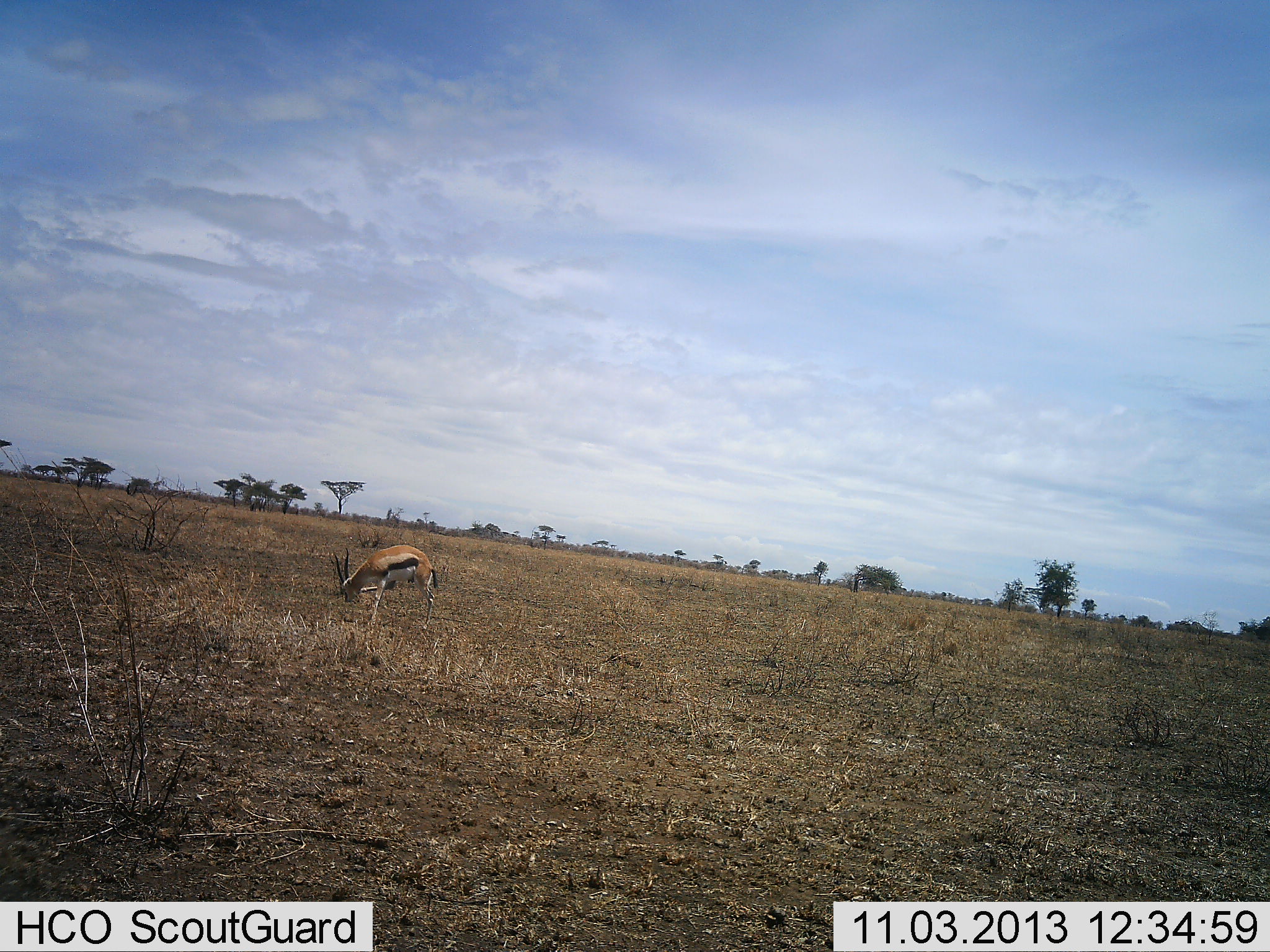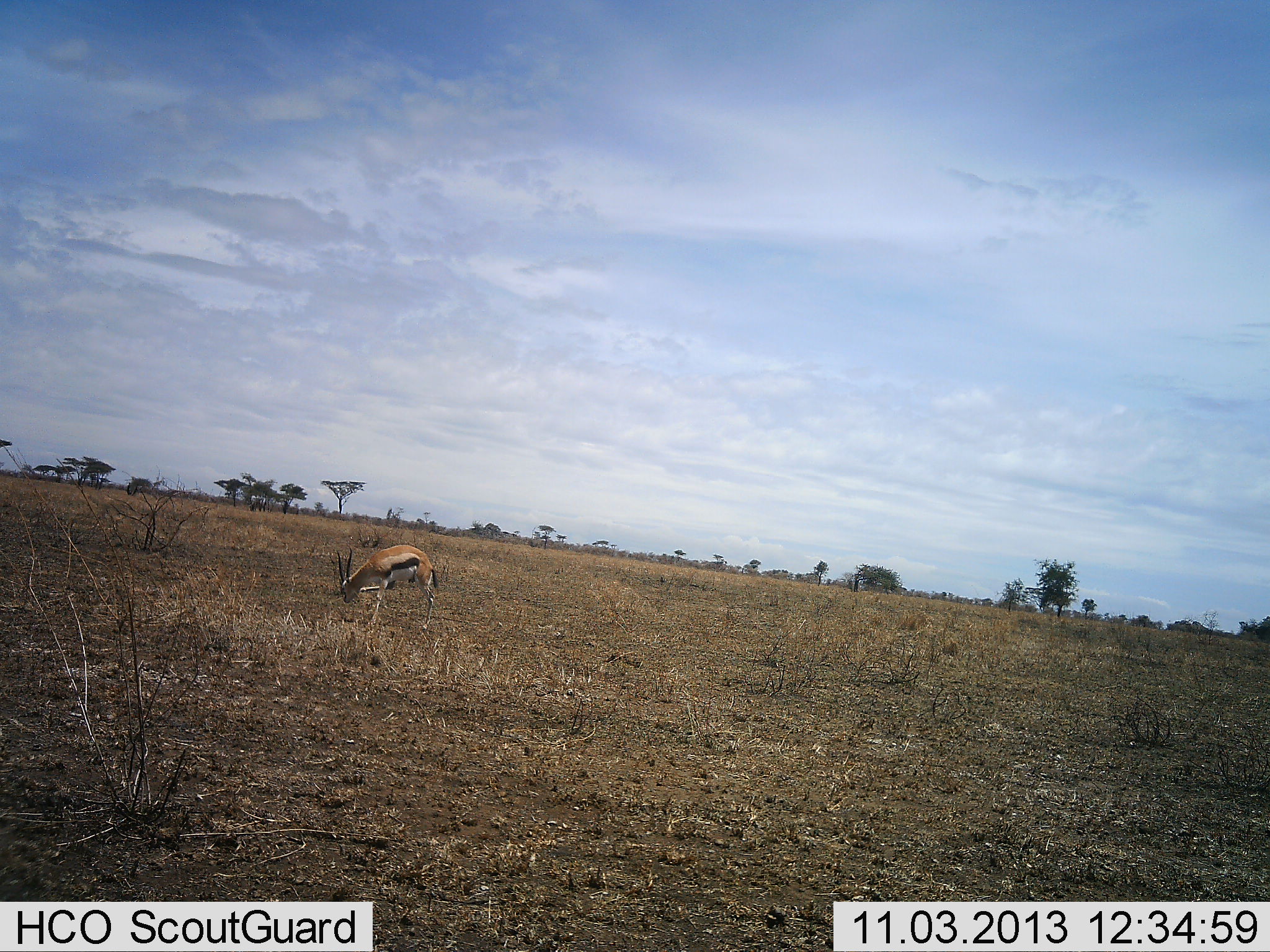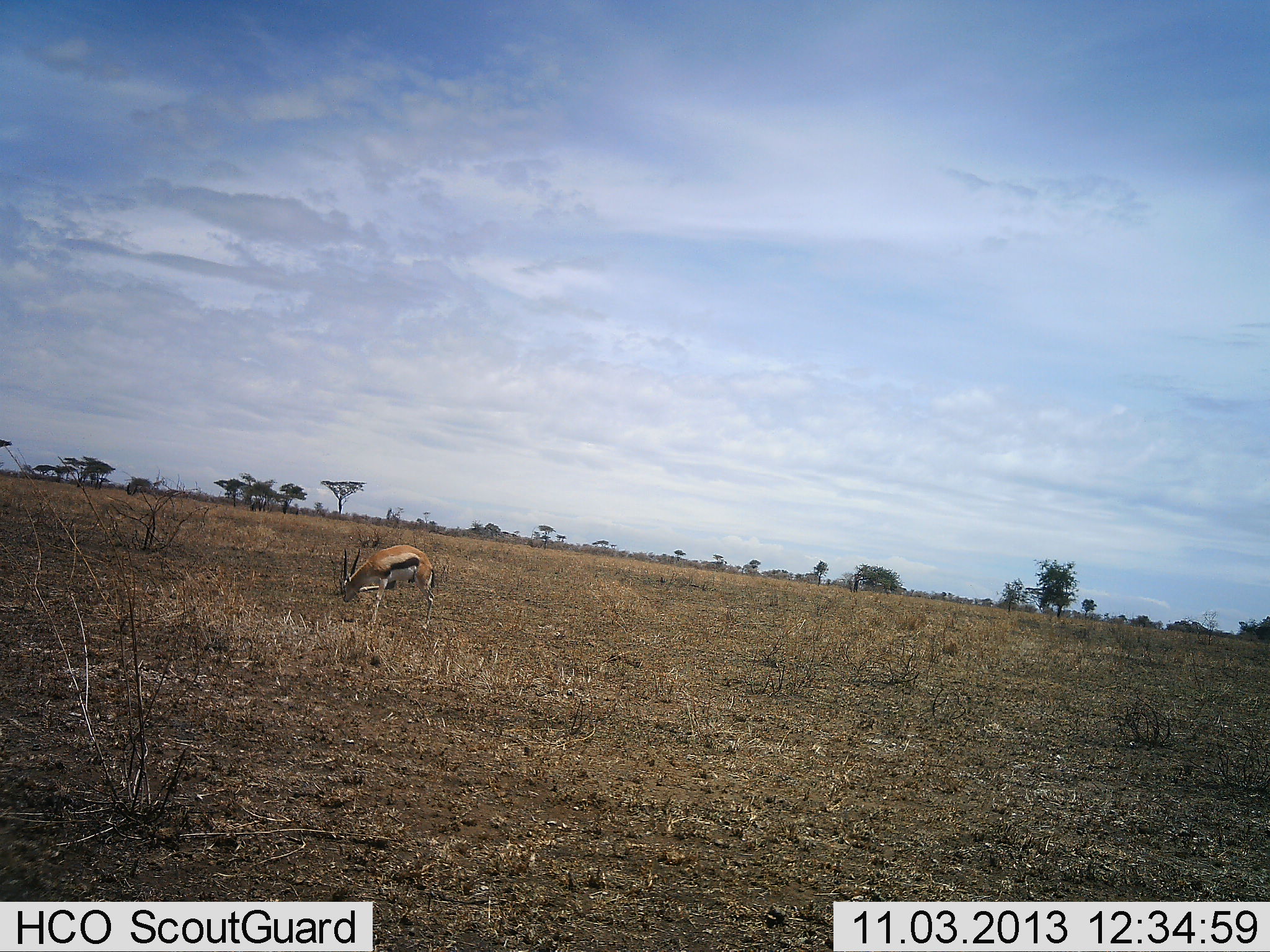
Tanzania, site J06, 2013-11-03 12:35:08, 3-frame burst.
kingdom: Animalia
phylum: Chordata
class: Mammalia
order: Artiodactyla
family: Bovidae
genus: Eudorcas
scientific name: Eudorcas thomsonii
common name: thomson's gazelle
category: gazellethomsons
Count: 1.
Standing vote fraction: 67%.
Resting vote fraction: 0%.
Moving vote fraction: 4%.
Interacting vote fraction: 0%.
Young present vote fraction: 0%.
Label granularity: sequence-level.